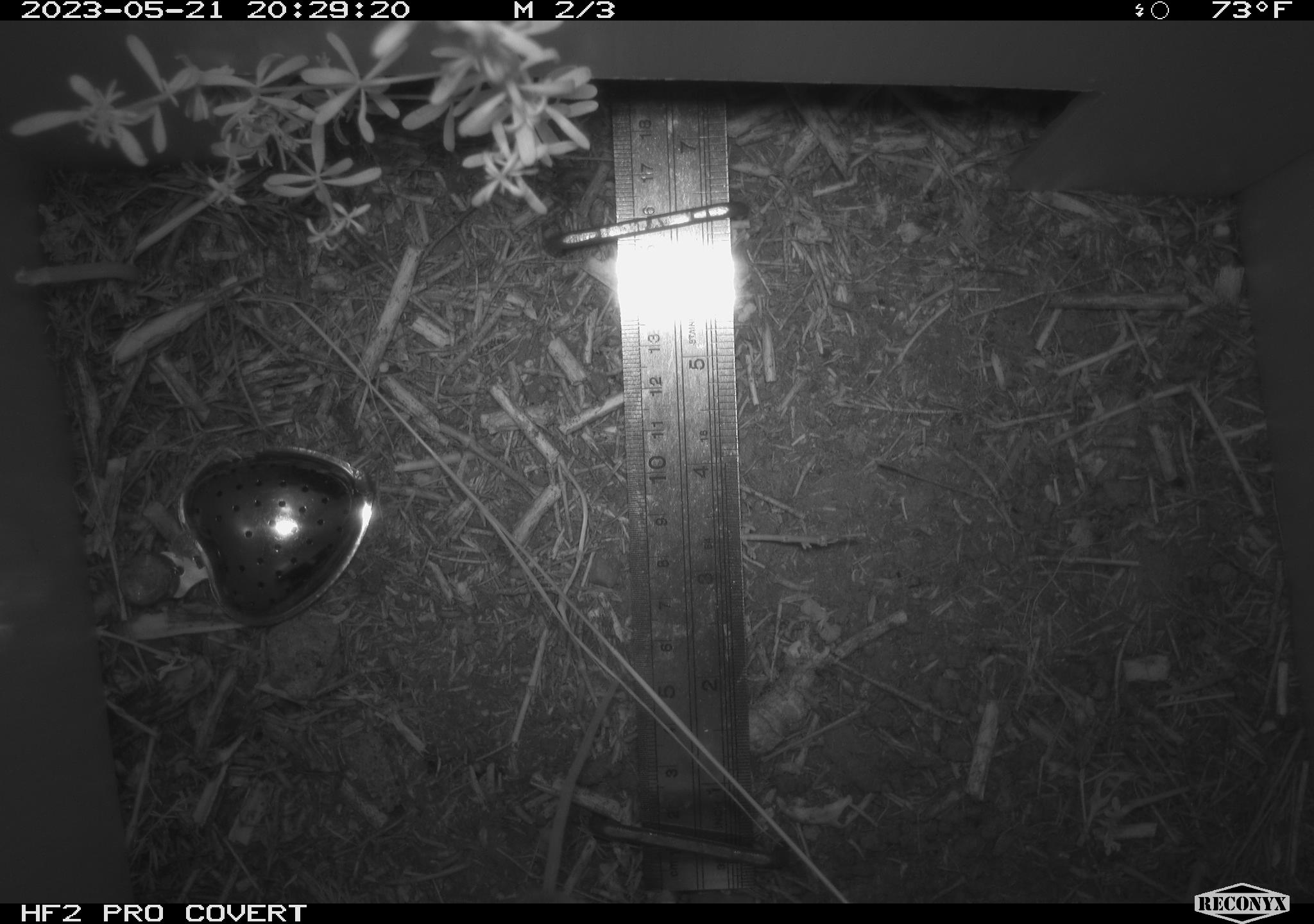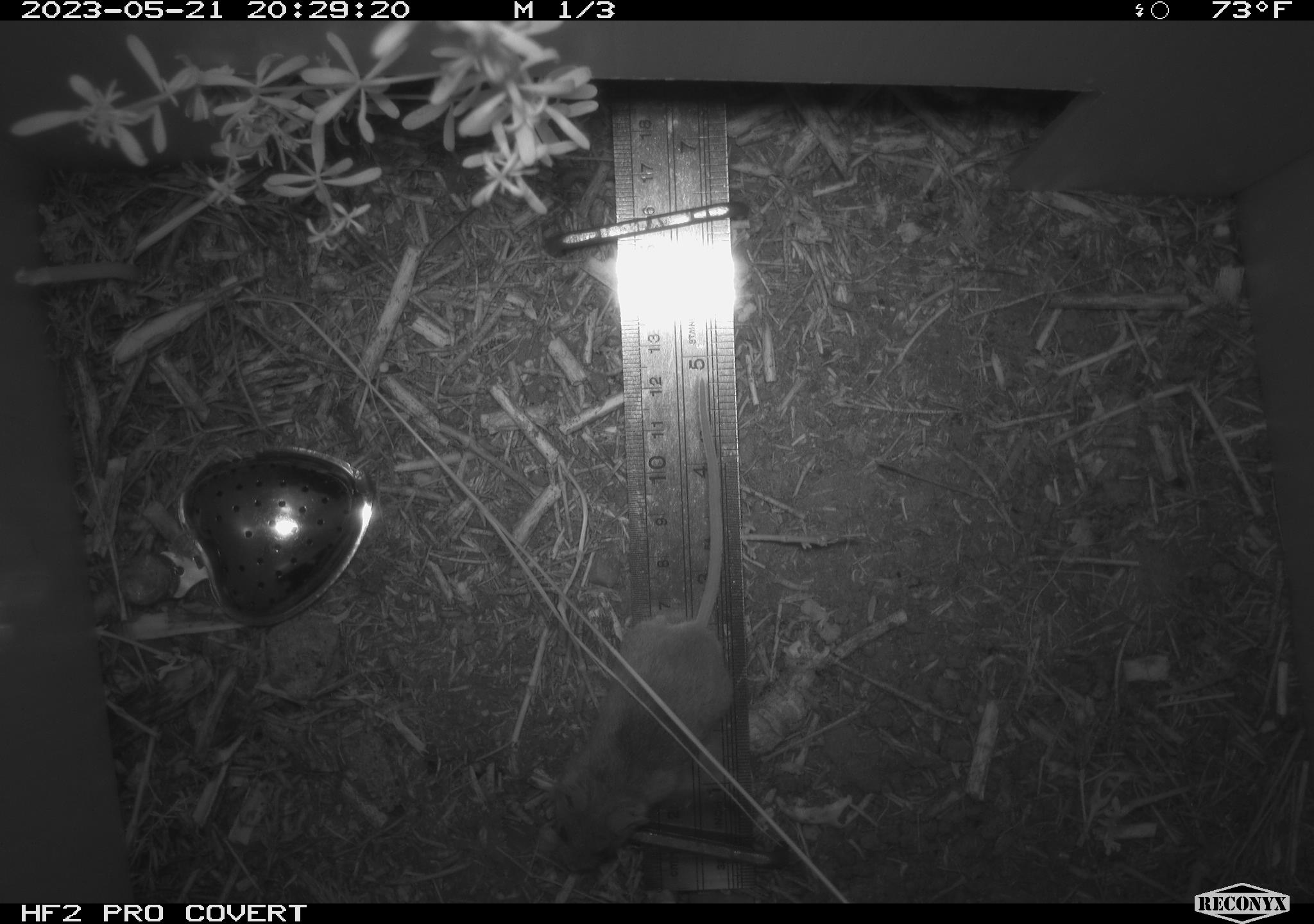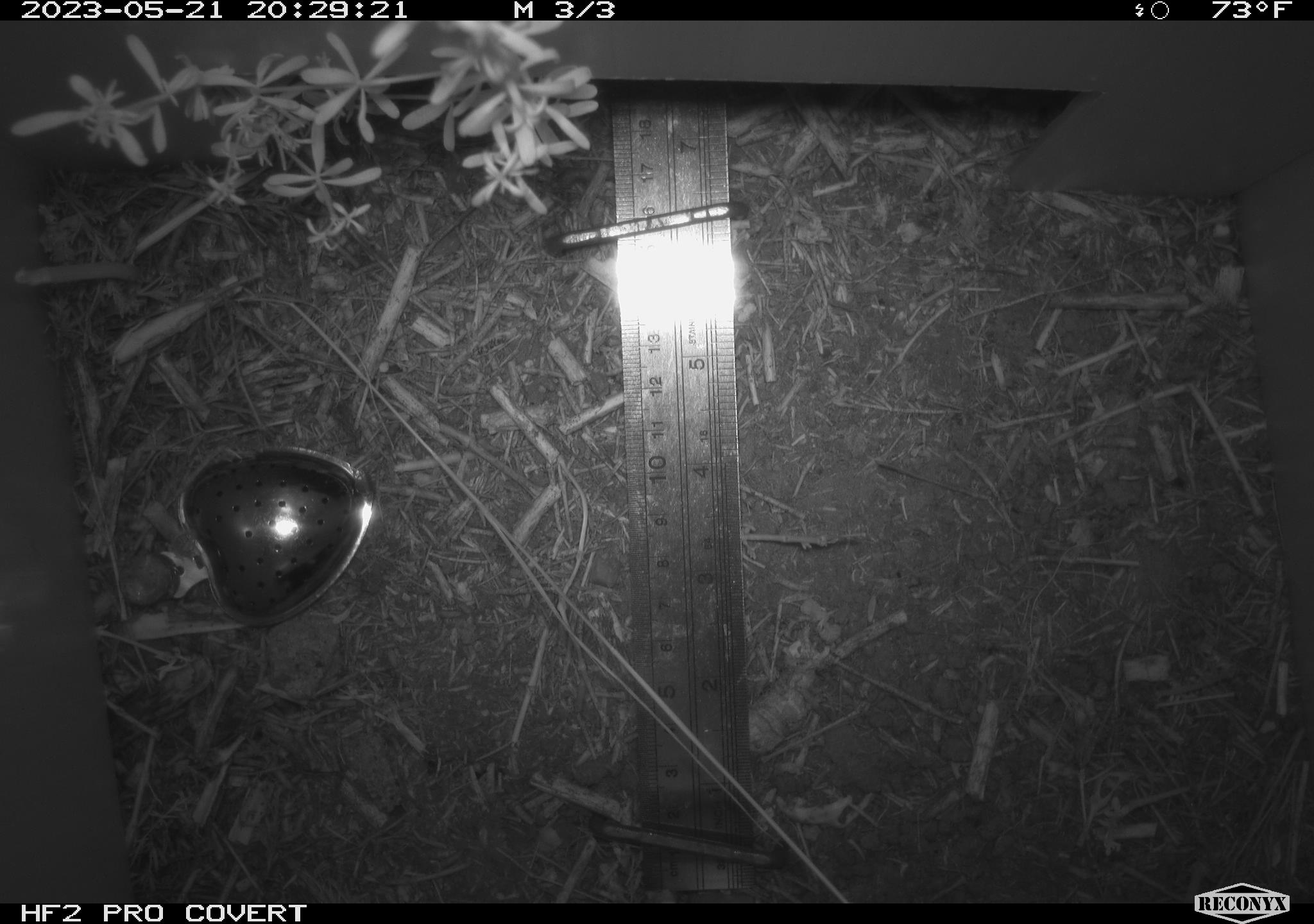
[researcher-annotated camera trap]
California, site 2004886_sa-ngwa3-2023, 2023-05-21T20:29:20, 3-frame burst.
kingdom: Animalia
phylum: Chordata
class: Mammalia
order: Rodentia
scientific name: Rodentia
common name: mouse species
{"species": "mouse species (Rodentia)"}